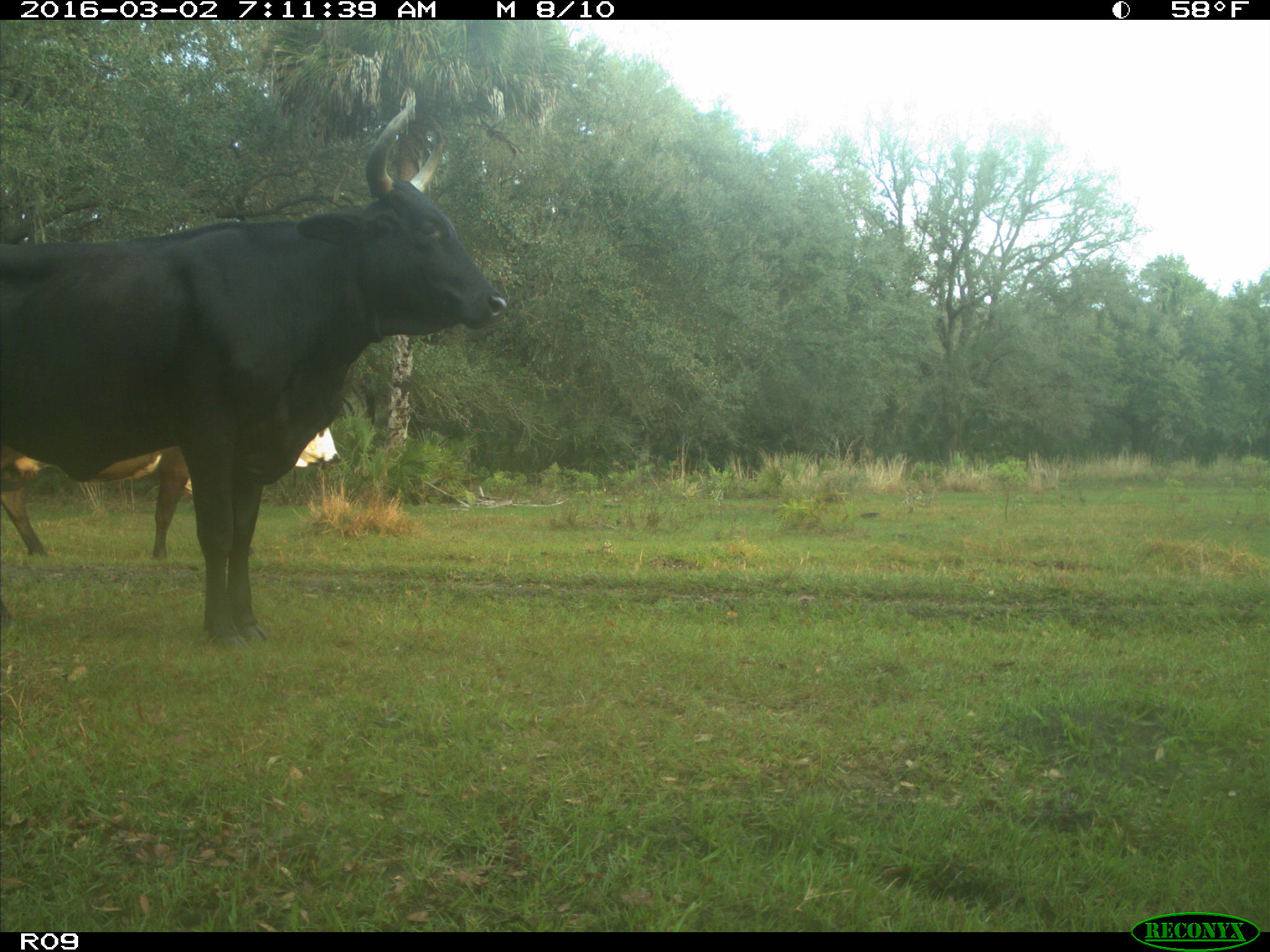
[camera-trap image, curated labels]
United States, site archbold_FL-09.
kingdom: Animalia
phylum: Chordata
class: Mammalia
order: Artiodactyla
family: Bovidae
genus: Bos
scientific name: Bos taurus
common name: domestic cow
Bos taurus (domestic cow).